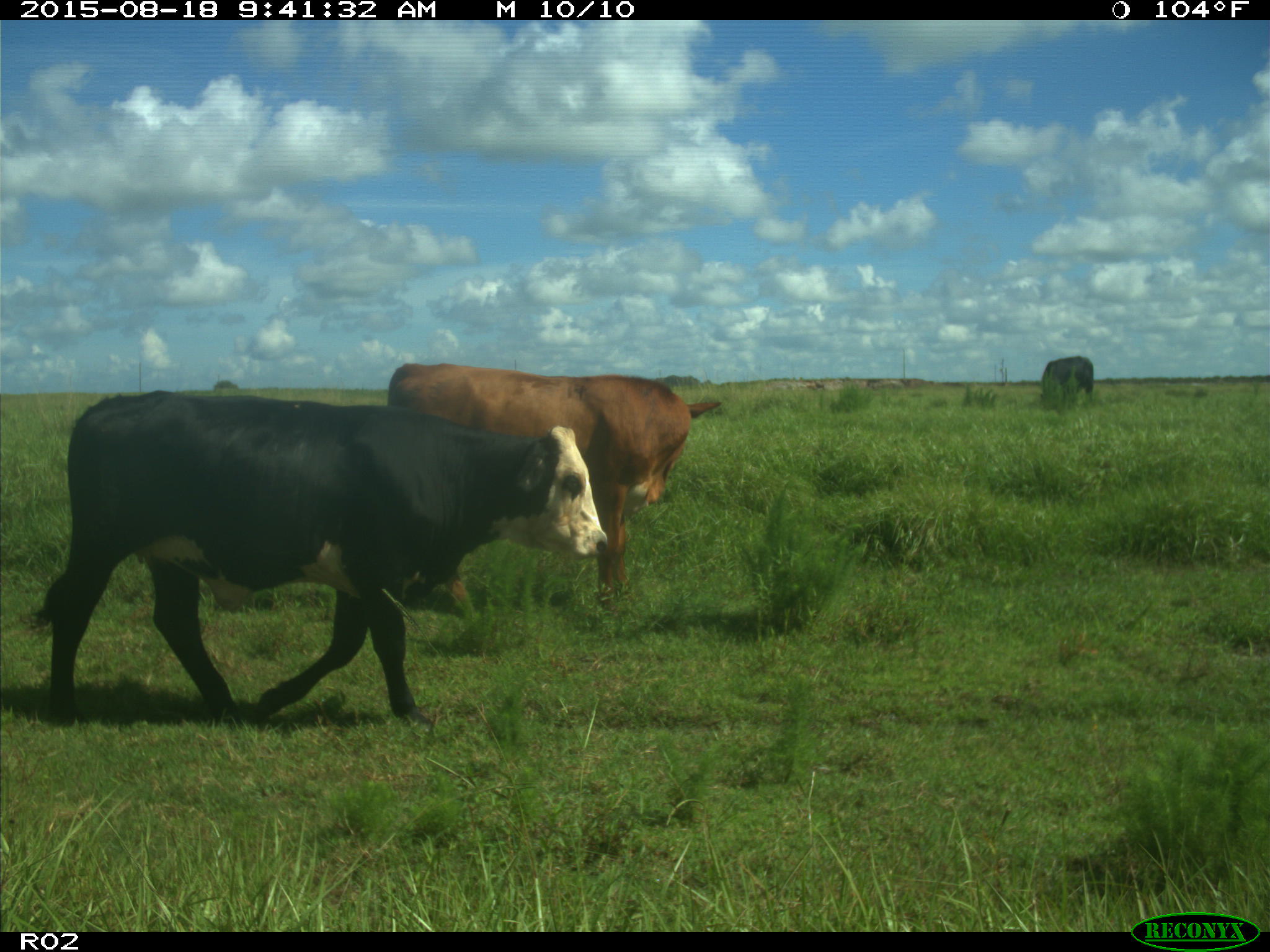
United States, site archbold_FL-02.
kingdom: Animalia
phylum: Chordata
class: Mammalia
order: Artiodactyla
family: Bovidae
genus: Bos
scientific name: Bos taurus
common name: domestic cow